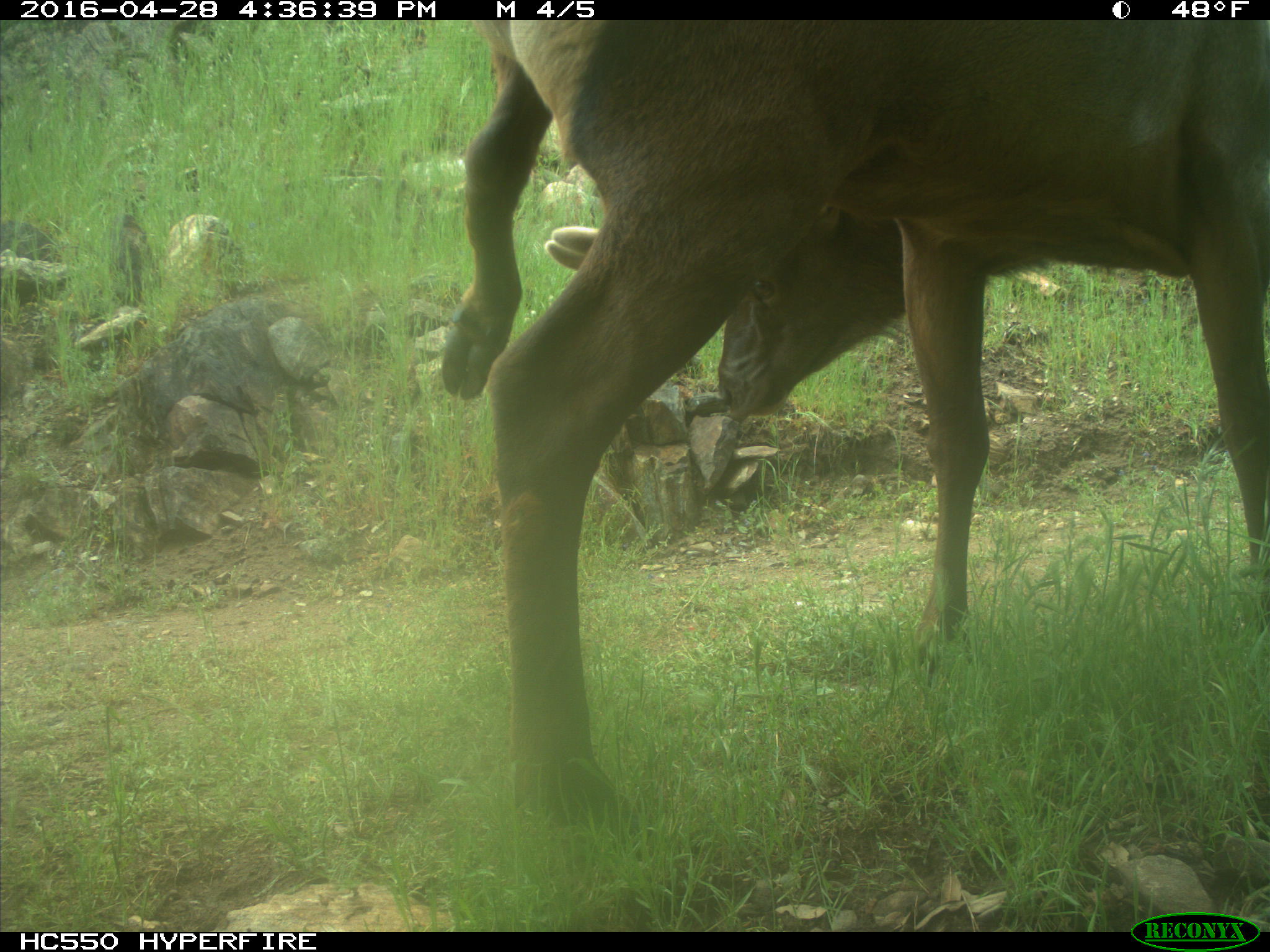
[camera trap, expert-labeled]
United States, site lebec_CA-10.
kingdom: Animalia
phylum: Chordata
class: Mammalia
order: Artiodactyla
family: Cervidae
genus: Cervus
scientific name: Cervus canadensis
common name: elk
Cervus canadensis (elk).